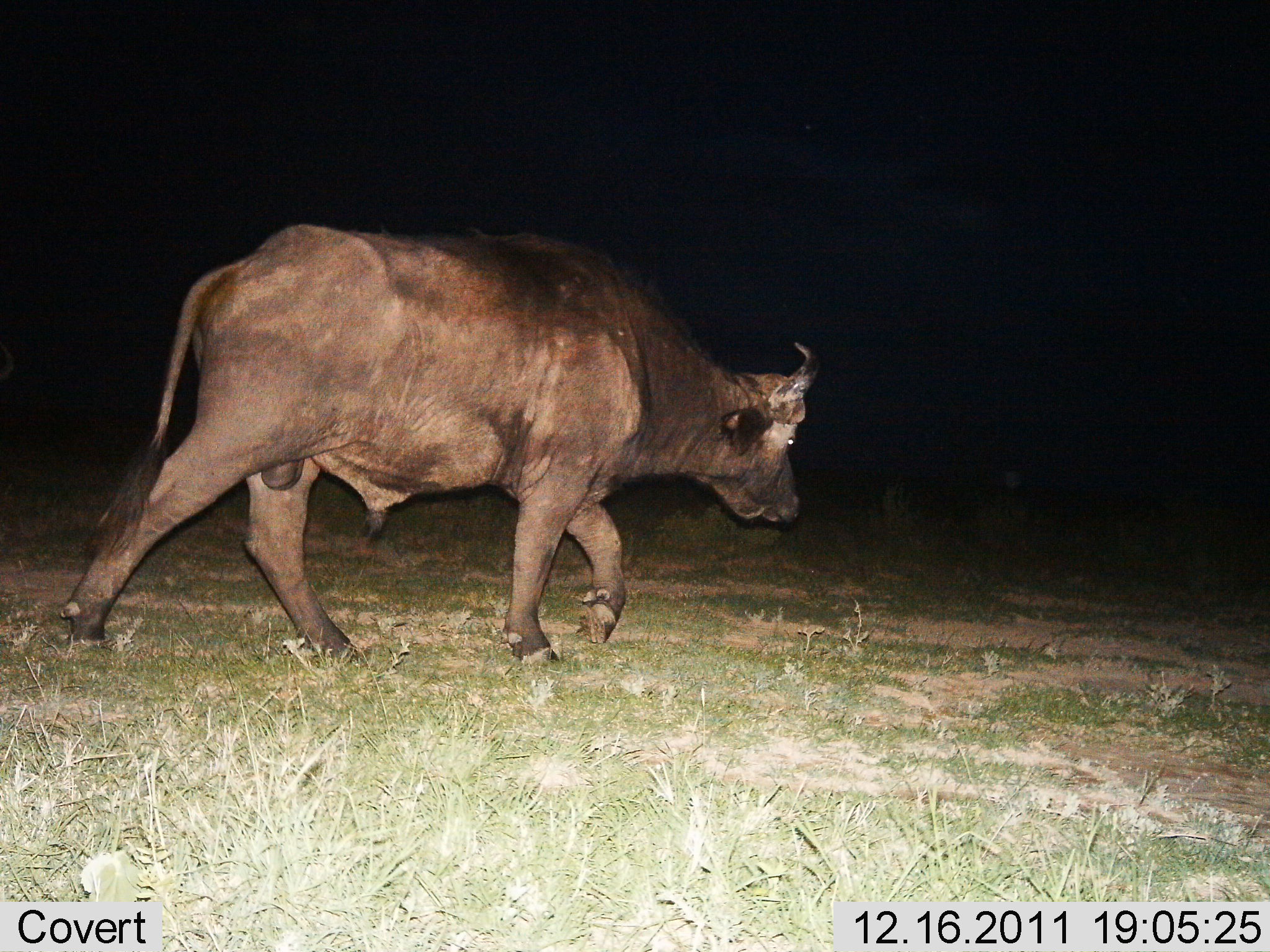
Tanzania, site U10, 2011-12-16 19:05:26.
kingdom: Animalia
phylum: Chordata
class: Mammalia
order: Artiodactyla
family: Bovidae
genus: Syncerus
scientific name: Syncerus caffer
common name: cape buffalo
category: buffalo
Buffalo (cape buffalo) (Syncerus caffer), count 1. Behavior (volunteer vote fractions): standing 7%, resting 0%, moving 100%, interacting 0%. Young present (vote fraction): 0%. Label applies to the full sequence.